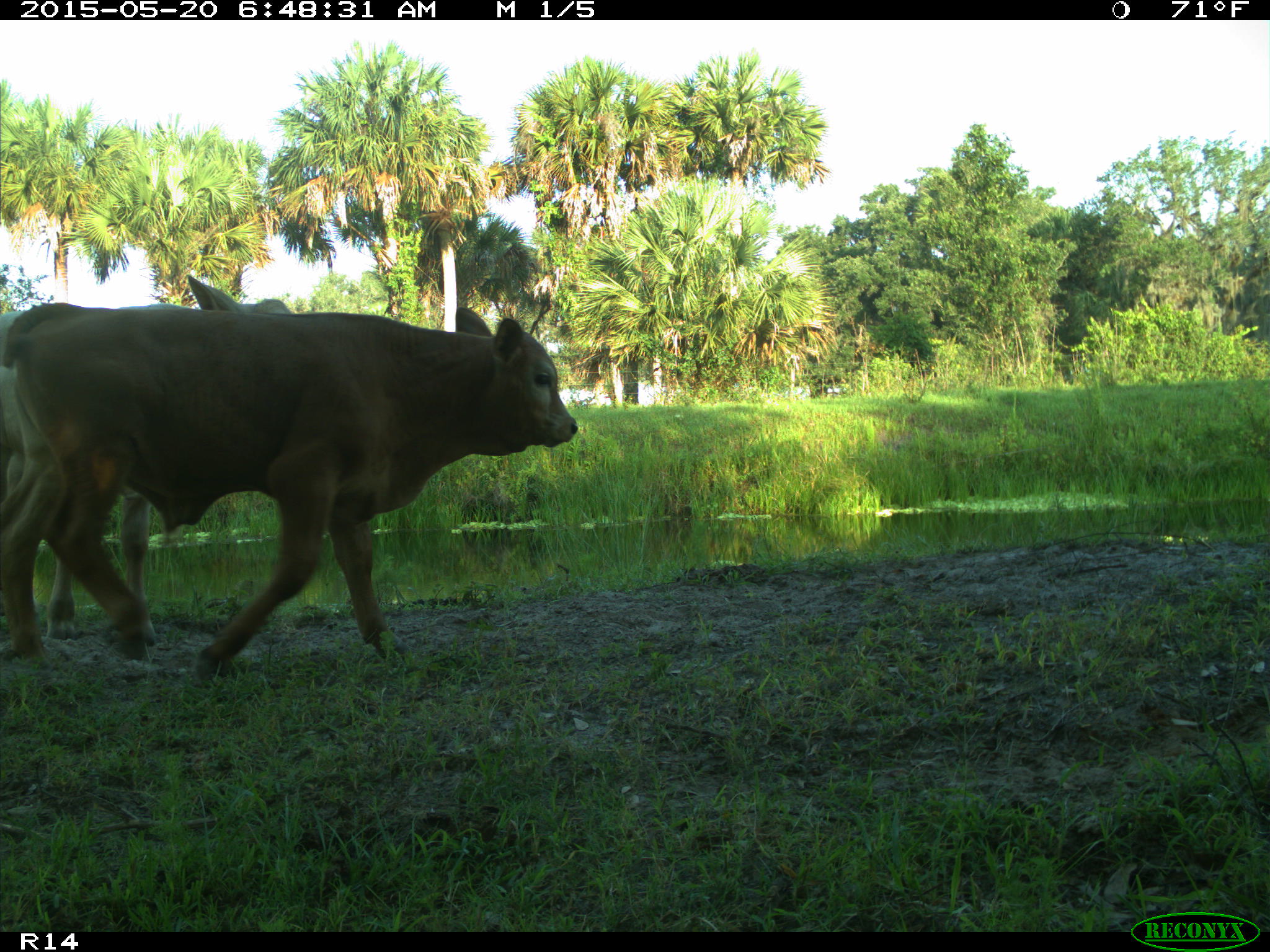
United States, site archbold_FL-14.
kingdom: Animalia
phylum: Chordata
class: Mammalia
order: Artiodactyla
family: Bovidae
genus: Bos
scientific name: Bos taurus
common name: domestic cow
Bos taurus (domestic cow).